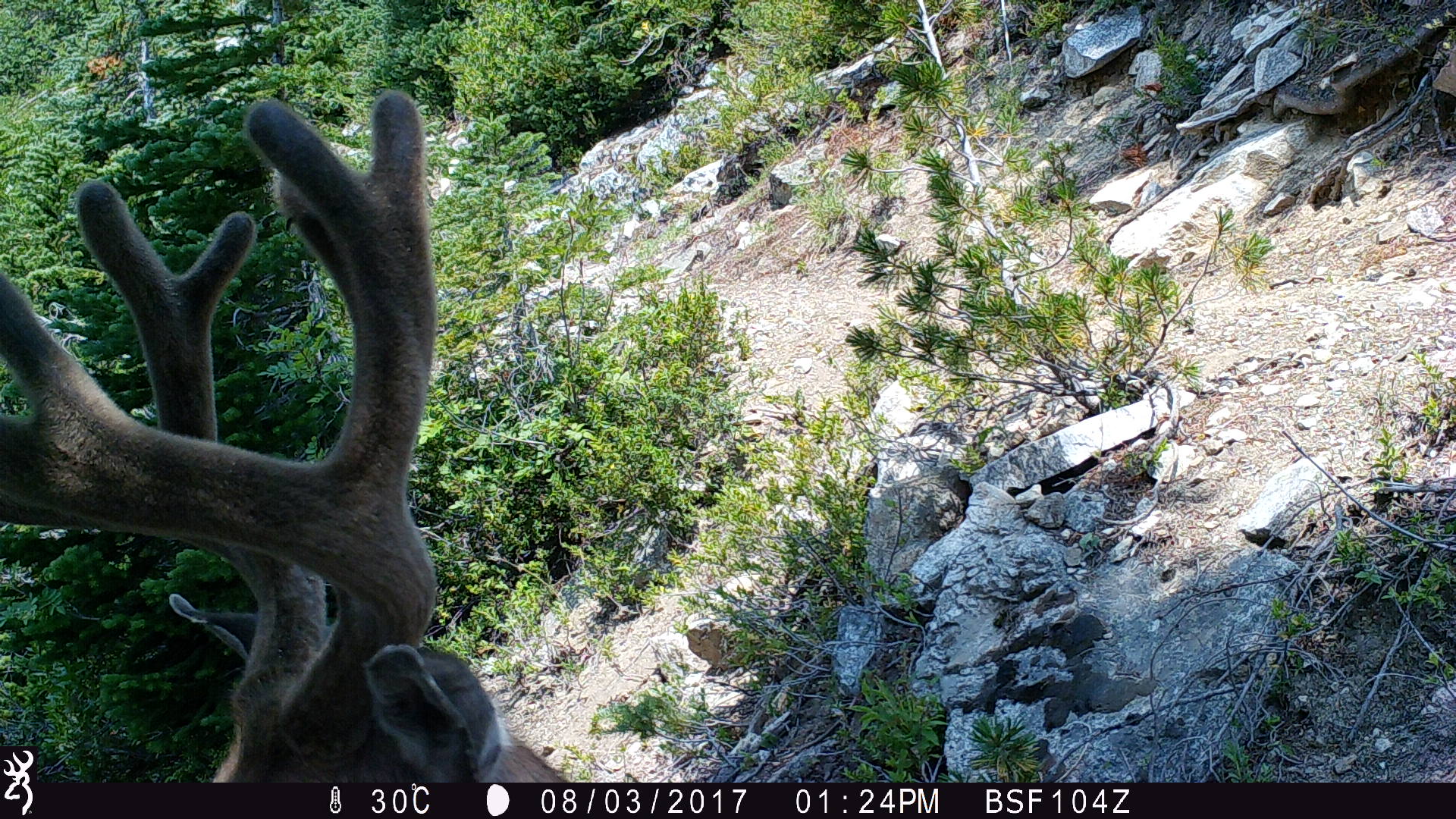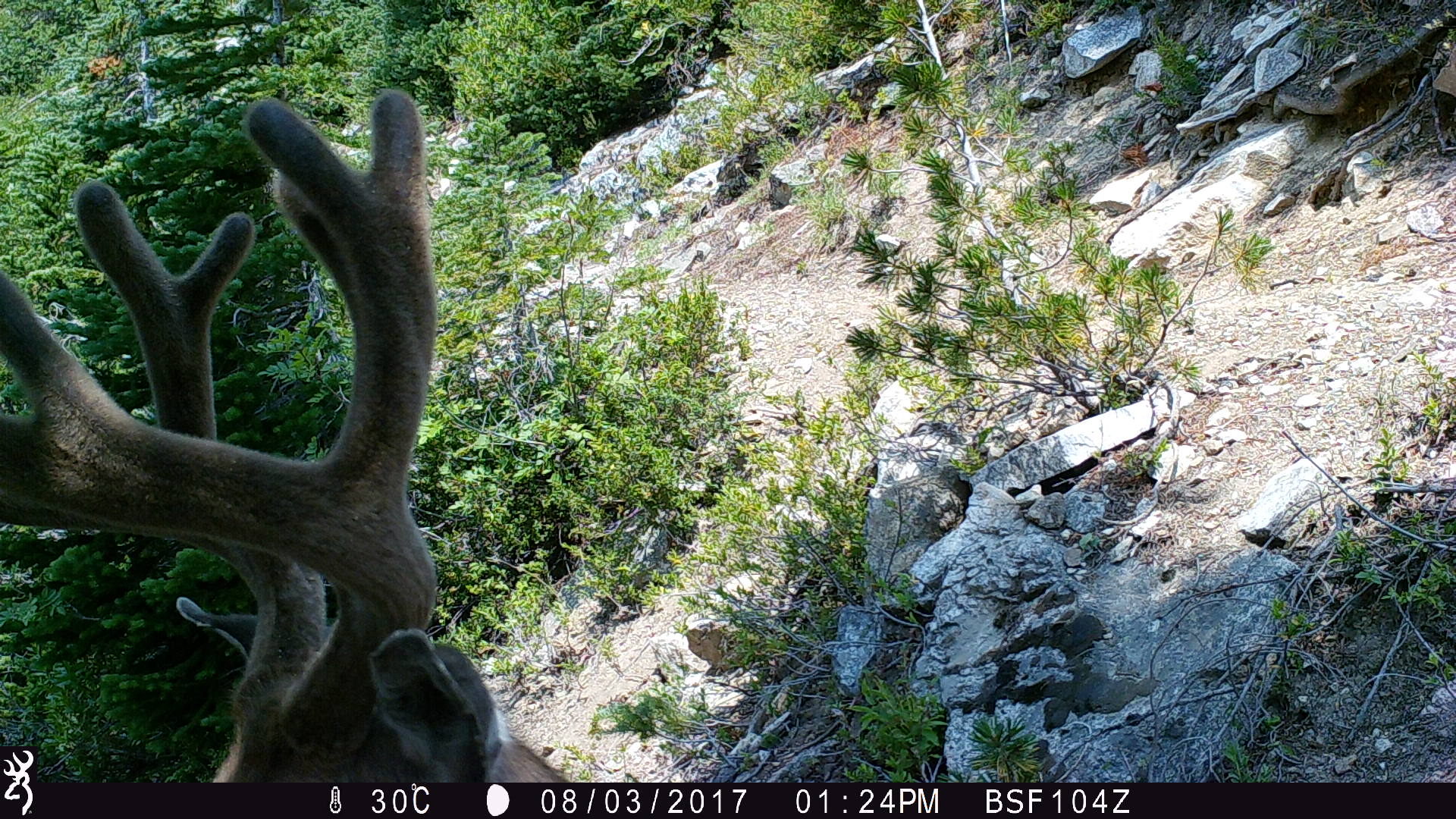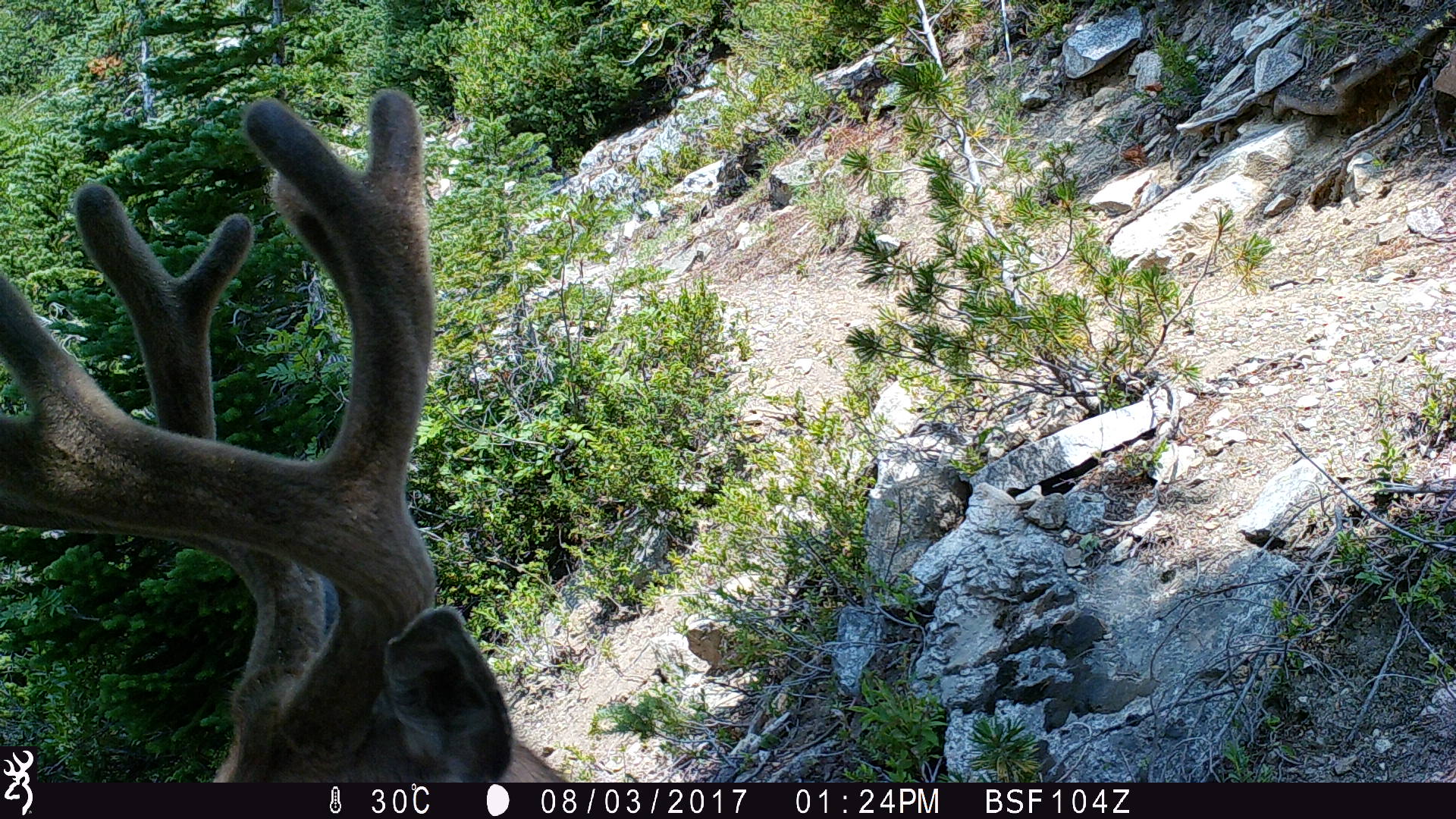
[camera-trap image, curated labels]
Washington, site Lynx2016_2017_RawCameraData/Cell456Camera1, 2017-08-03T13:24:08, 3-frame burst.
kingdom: Animalia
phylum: Chordata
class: Mammalia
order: Artiodactyla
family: Cervidae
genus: Odocoileus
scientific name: Odocoileus hemionus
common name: mule deer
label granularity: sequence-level